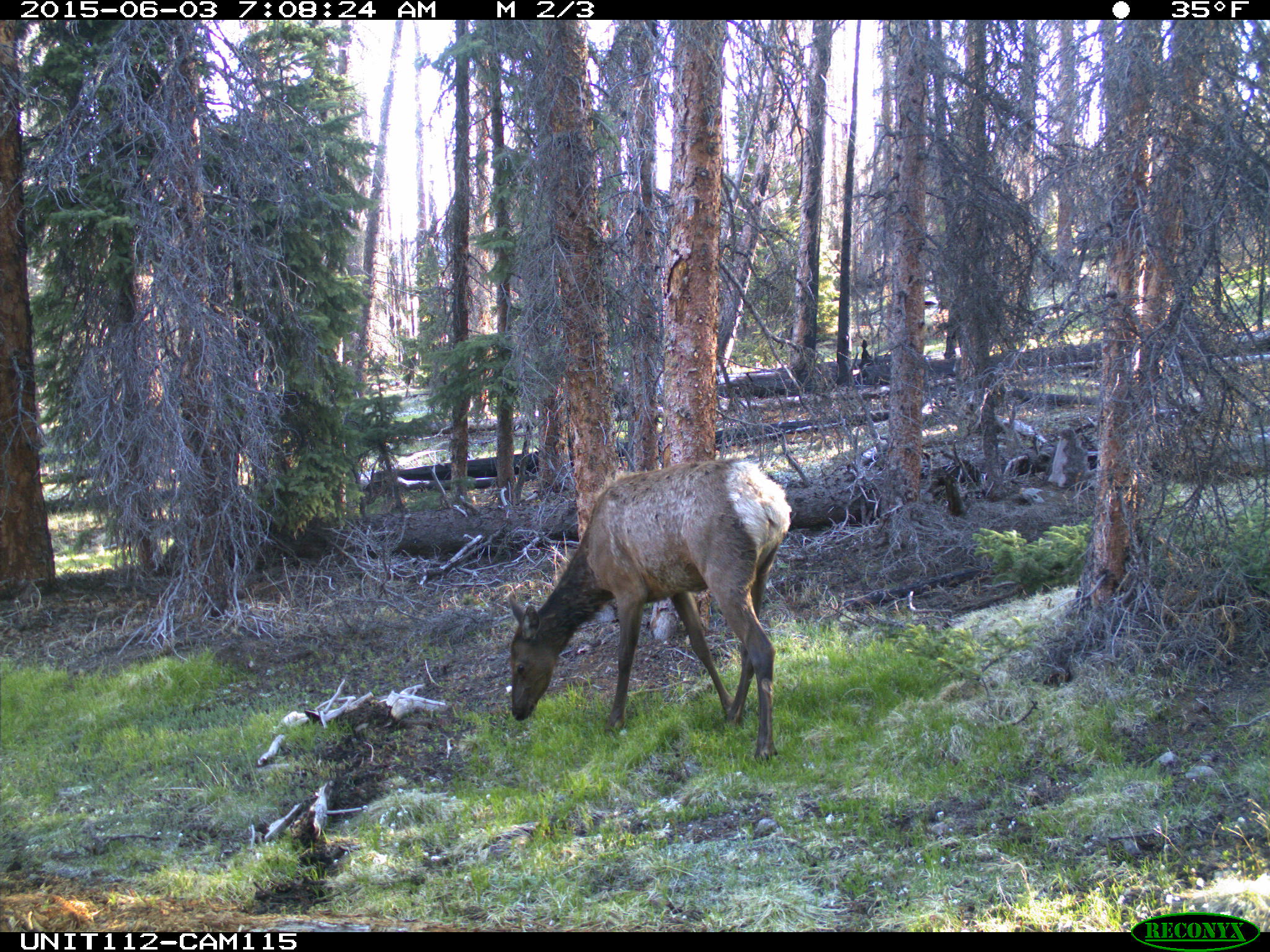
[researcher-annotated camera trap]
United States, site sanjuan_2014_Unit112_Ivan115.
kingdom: Animalia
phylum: Chordata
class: Mammalia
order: Artiodactyla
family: Cervidae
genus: Cervus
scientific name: Cervus elaphus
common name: red deer